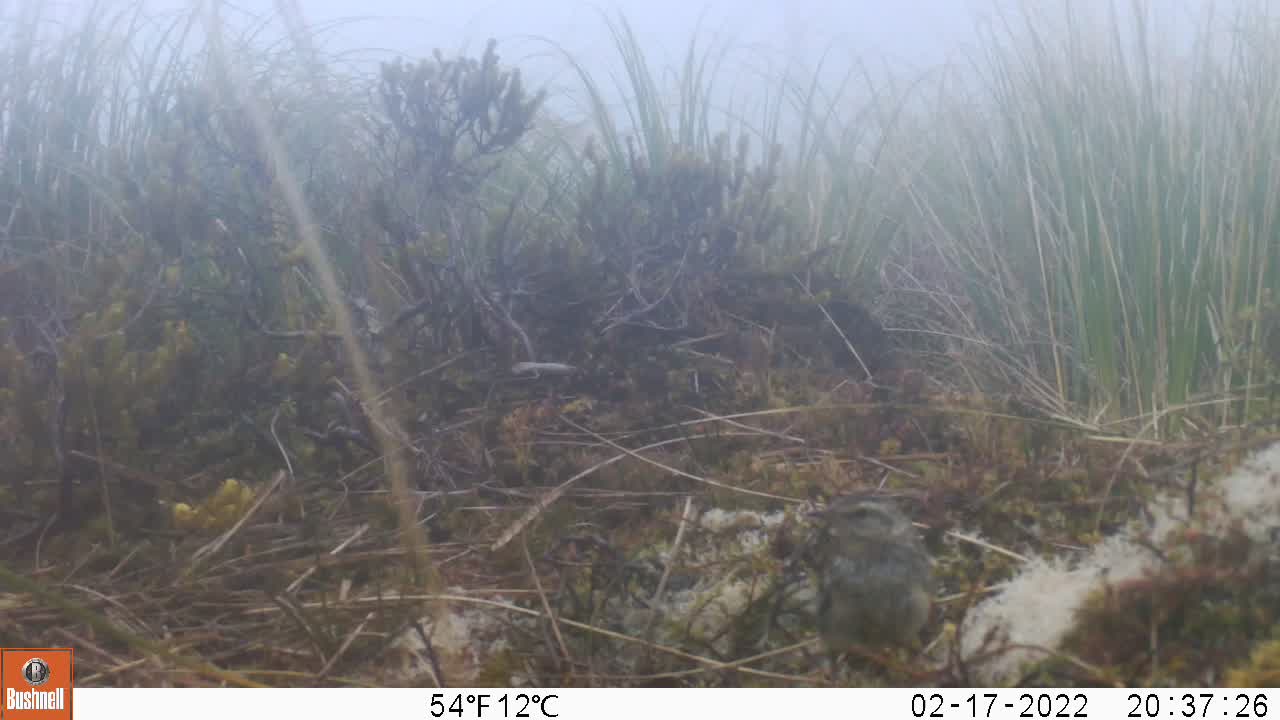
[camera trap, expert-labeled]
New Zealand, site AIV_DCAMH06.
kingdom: Animalia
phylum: Chordata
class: Aves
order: Passeriformes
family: Motacillidae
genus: Anthus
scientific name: Anthus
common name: pipit